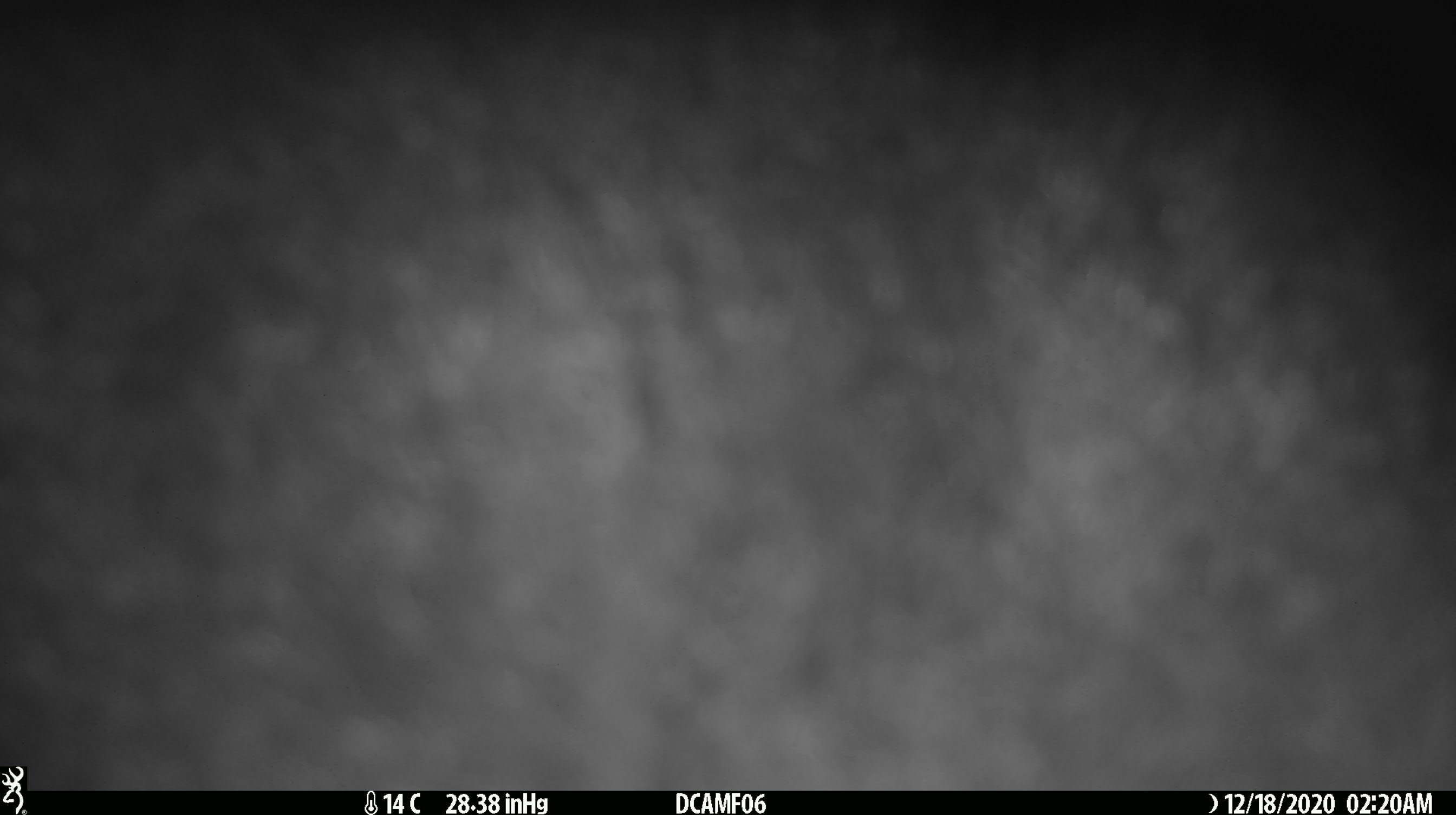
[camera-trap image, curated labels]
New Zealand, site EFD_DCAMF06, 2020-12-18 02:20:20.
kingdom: Animalia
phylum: Chordata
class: Mammalia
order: Diprotodontia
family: Phalangeridae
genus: Trichosurus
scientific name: Trichosurus vulpecula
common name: common brushtail possum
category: possum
Possum (common brushtail possum) (Trichosurus vulpecula).